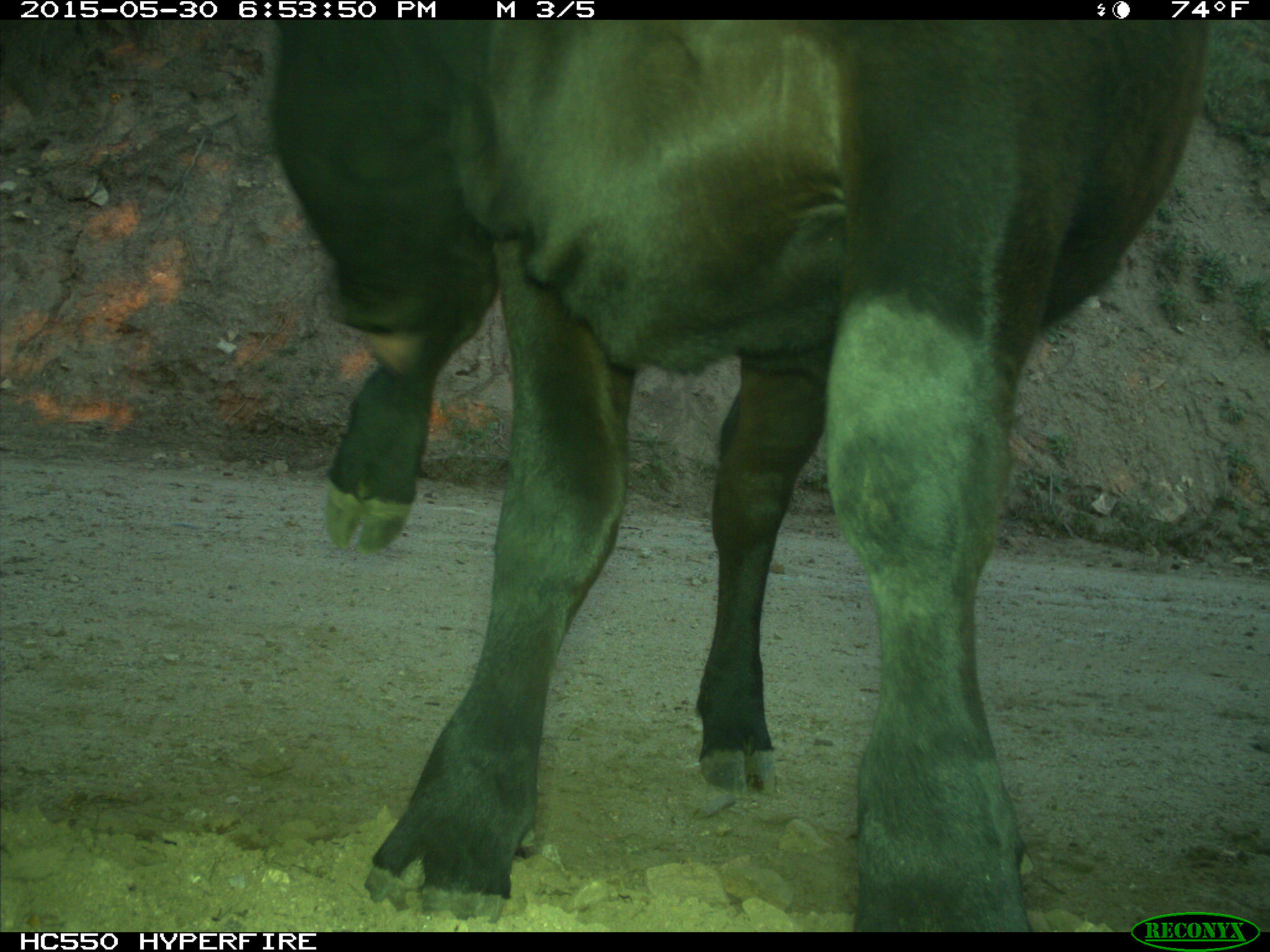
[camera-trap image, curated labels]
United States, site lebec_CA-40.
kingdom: Animalia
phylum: Chordata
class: Mammalia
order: Artiodactyla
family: Bovidae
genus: Bos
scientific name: Bos taurus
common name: domestic cow